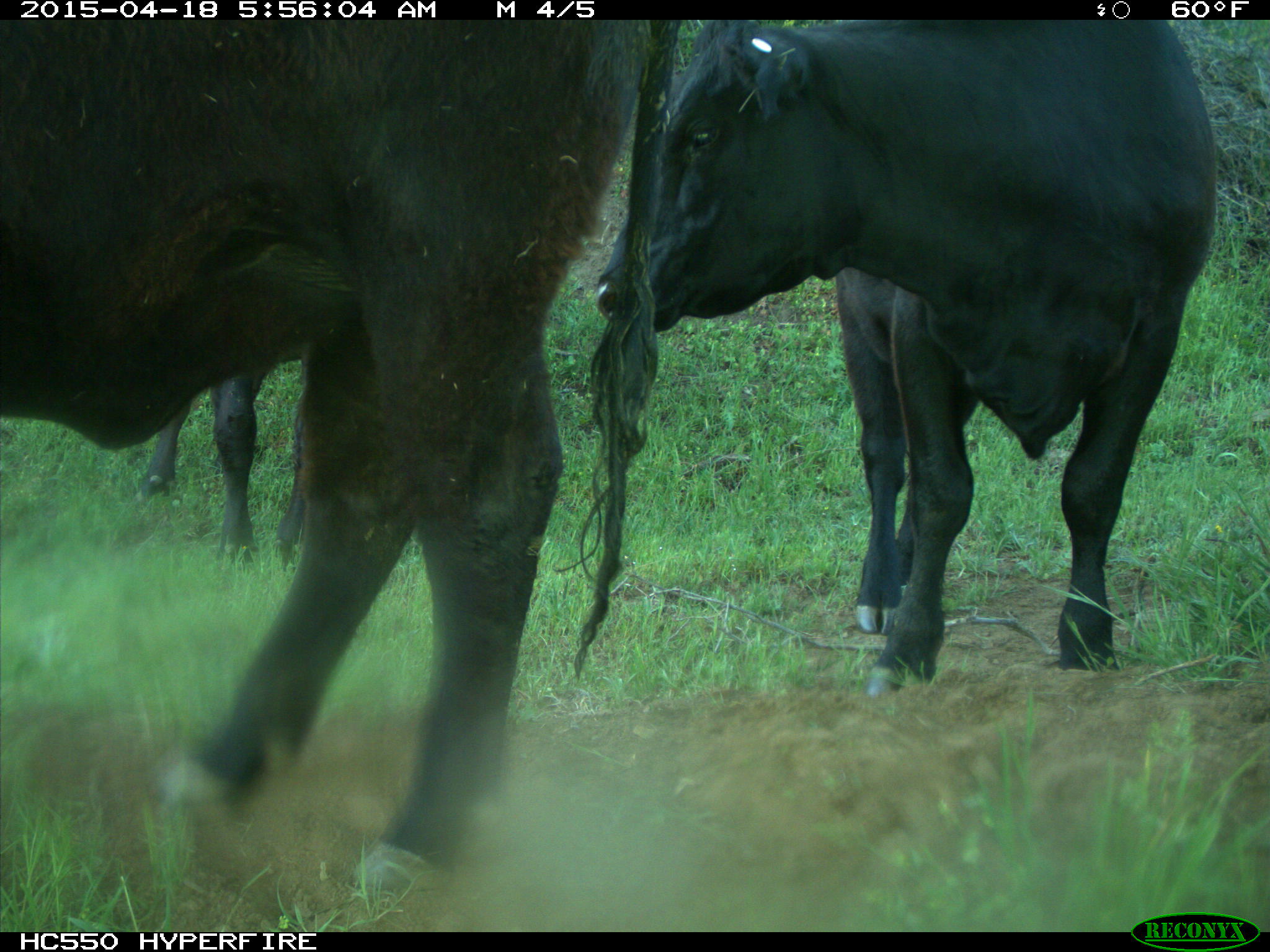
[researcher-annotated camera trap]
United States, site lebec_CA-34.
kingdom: Animalia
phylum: Chordata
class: Mammalia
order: Artiodactyla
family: Bovidae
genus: Bos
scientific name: Bos taurus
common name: domestic cow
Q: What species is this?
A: Bos taurus (domestic cow).